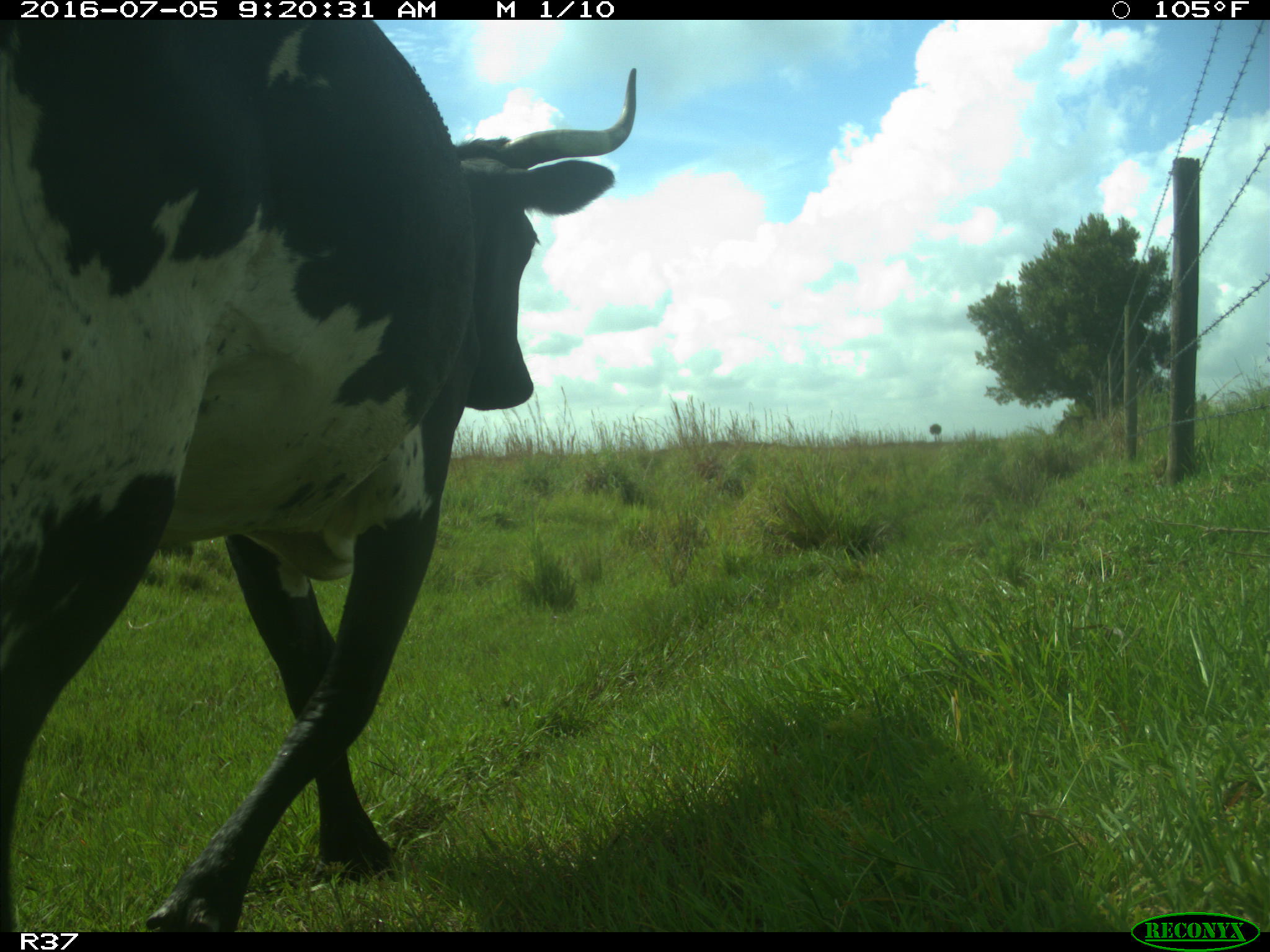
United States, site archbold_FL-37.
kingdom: Animalia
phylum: Chordata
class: Mammalia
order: Artiodactyla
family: Bovidae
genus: Bos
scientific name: Bos taurus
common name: domestic cow